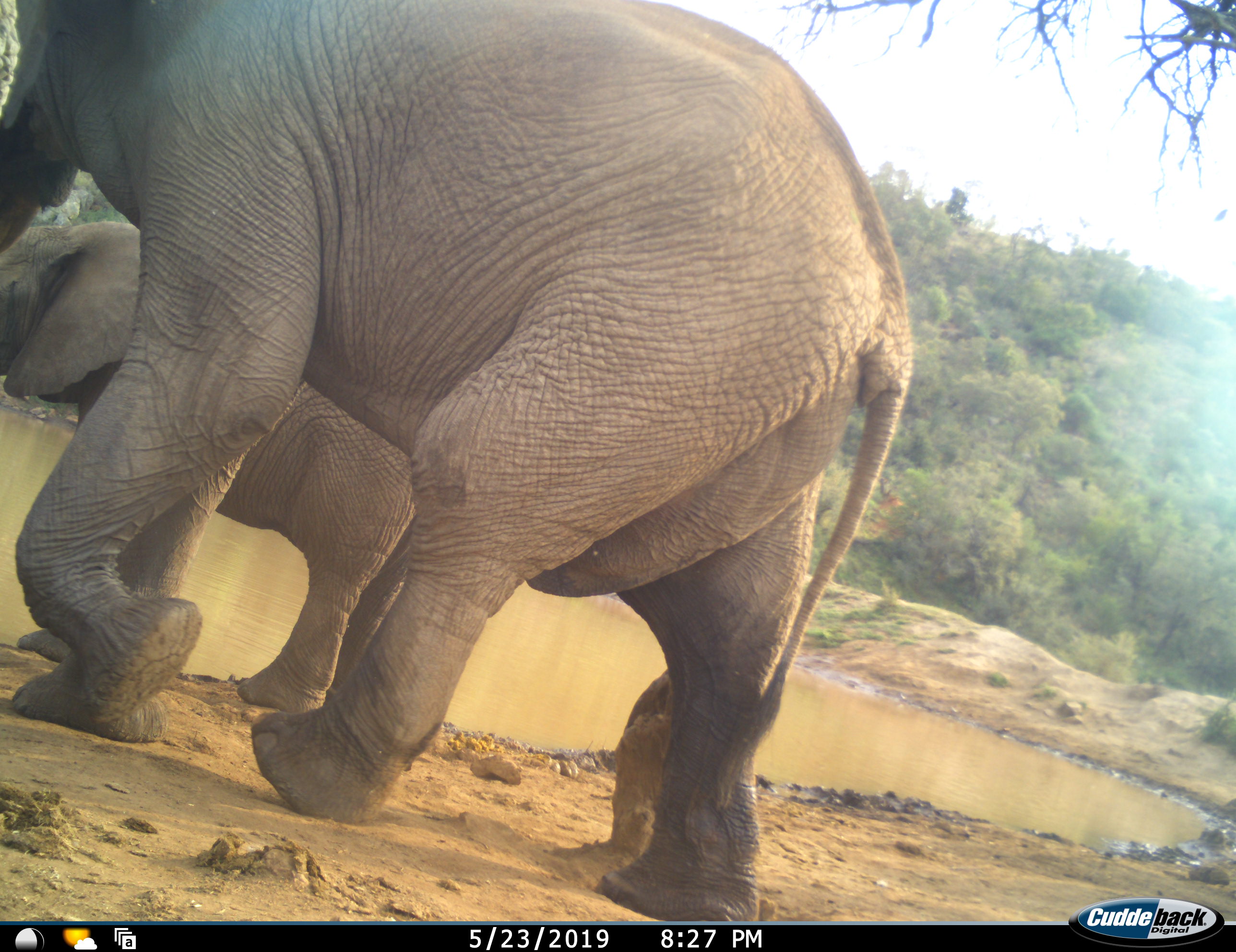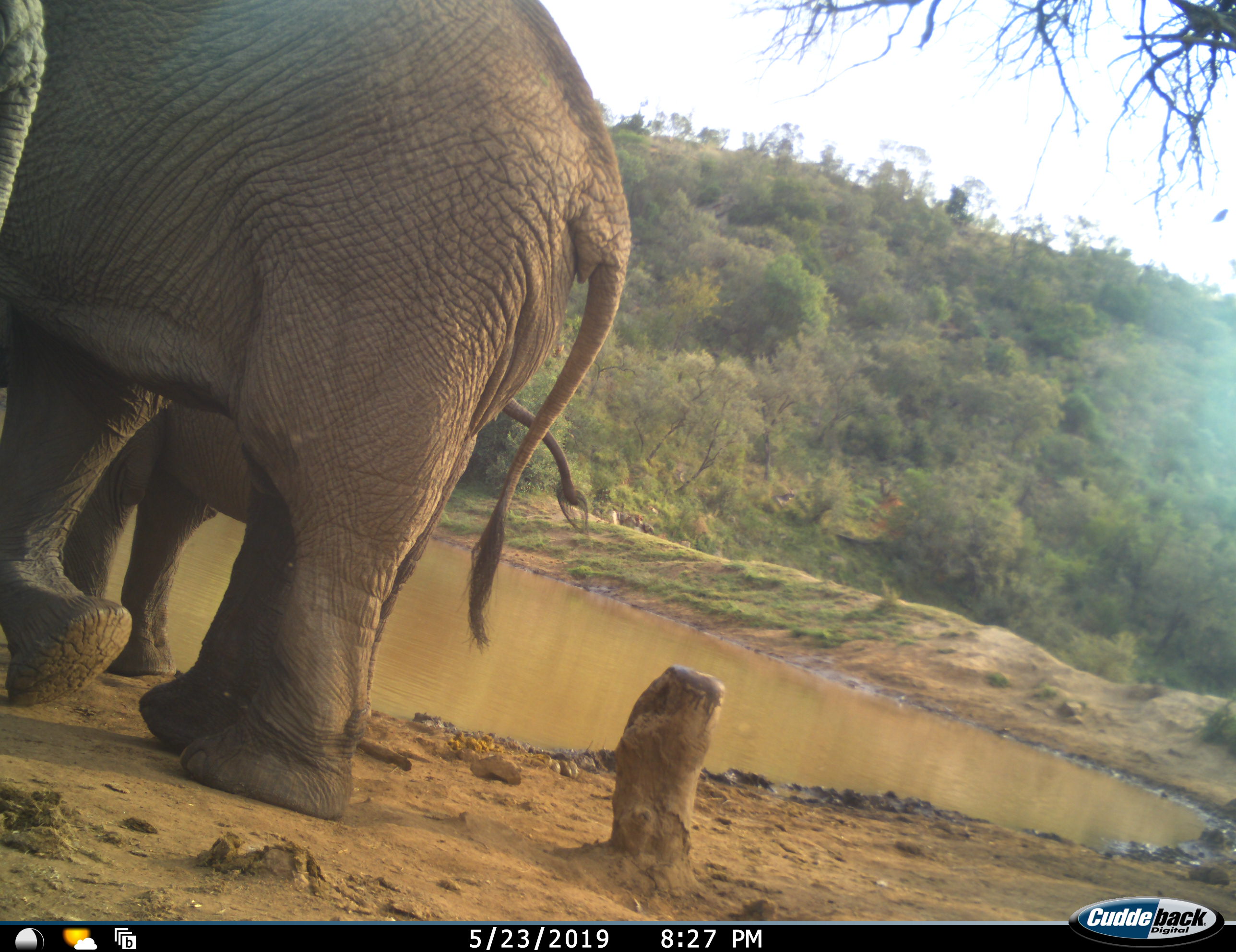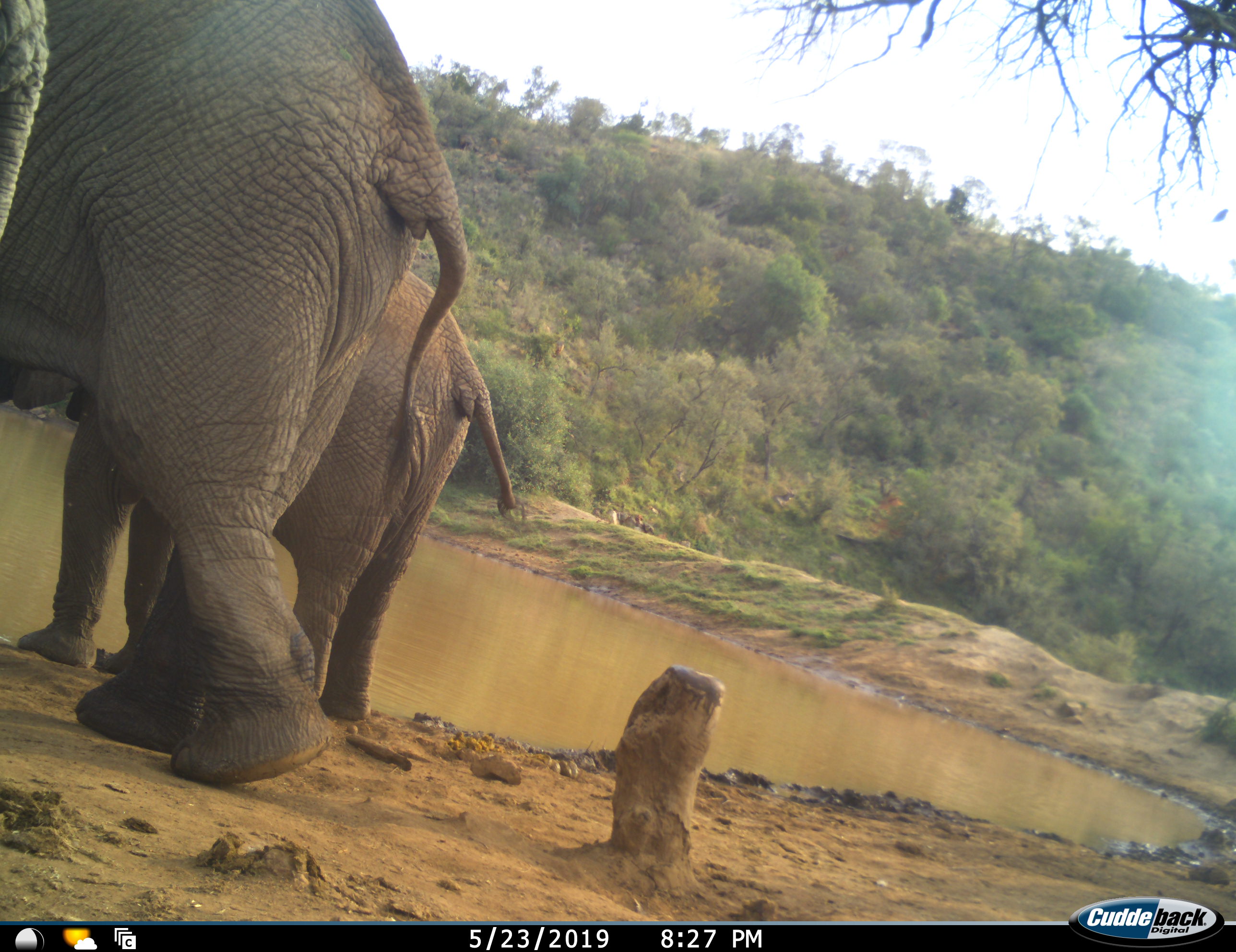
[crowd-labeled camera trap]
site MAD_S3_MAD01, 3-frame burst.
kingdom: Animalia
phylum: Chordata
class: Mammalia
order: Proboscidea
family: Elephantidae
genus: Loxodonta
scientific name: Loxodonta africana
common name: african bush elephant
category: elephant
Elephant (african bush elephant) (Loxodonta africana), count 2. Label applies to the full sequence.